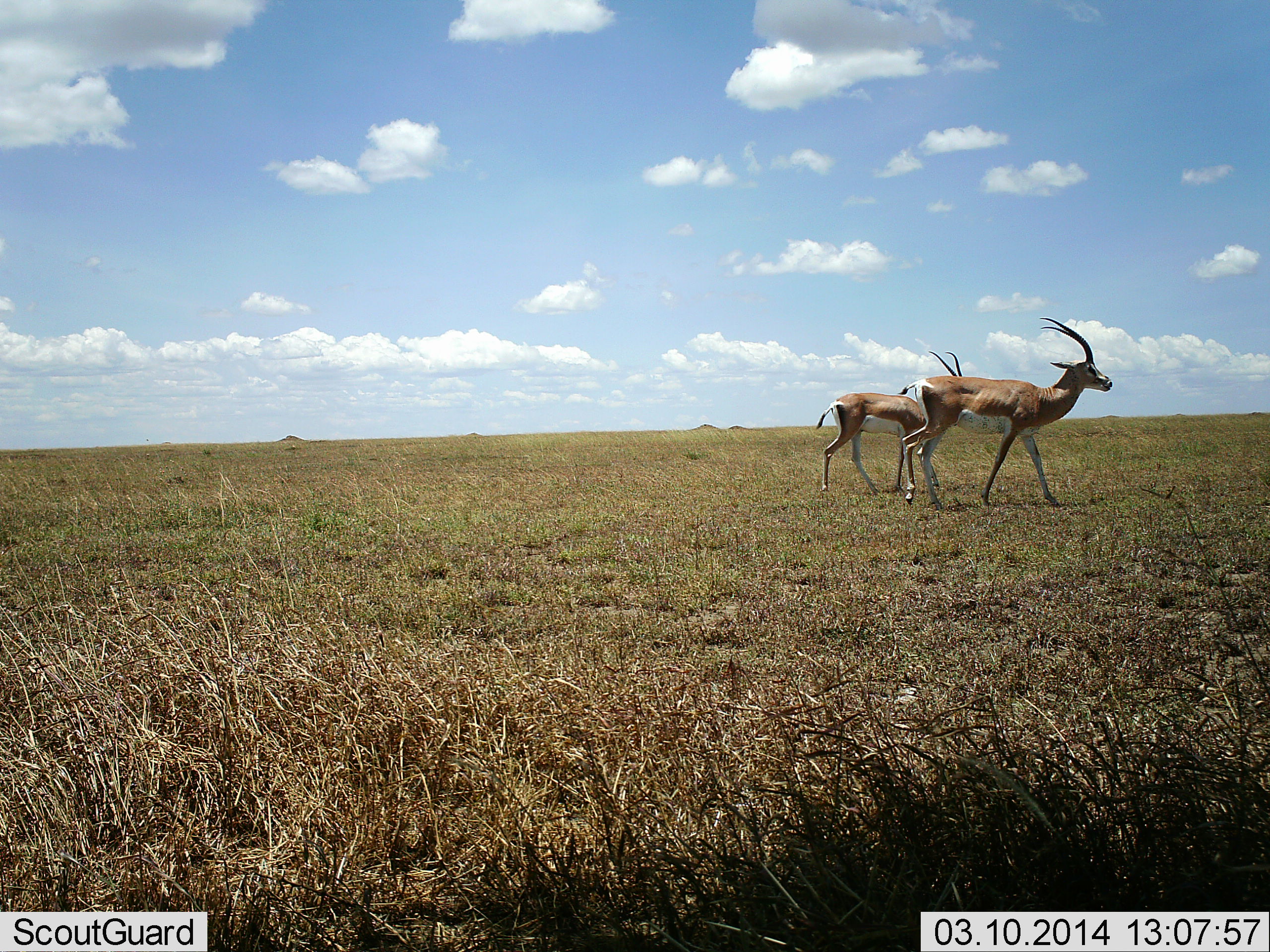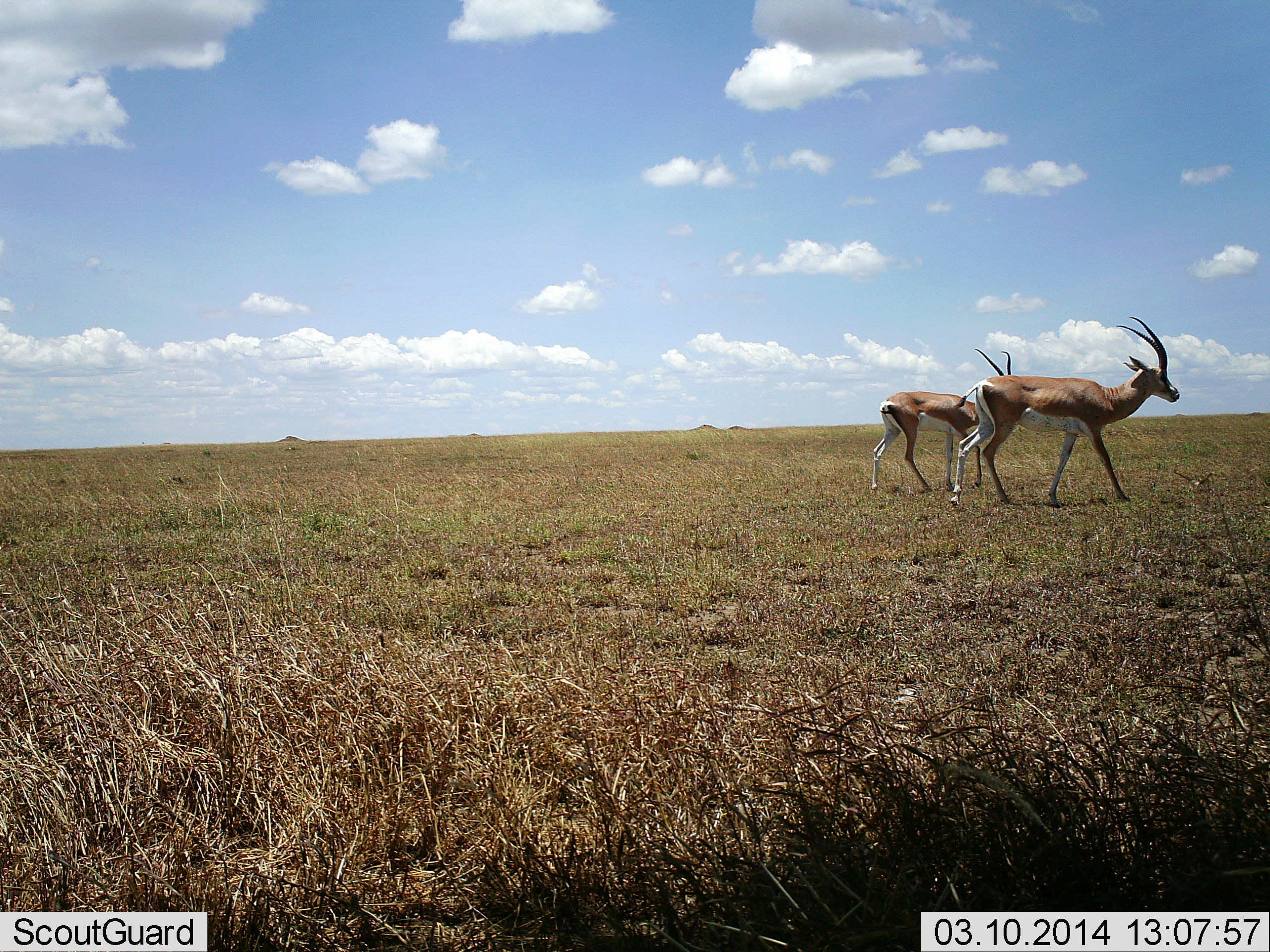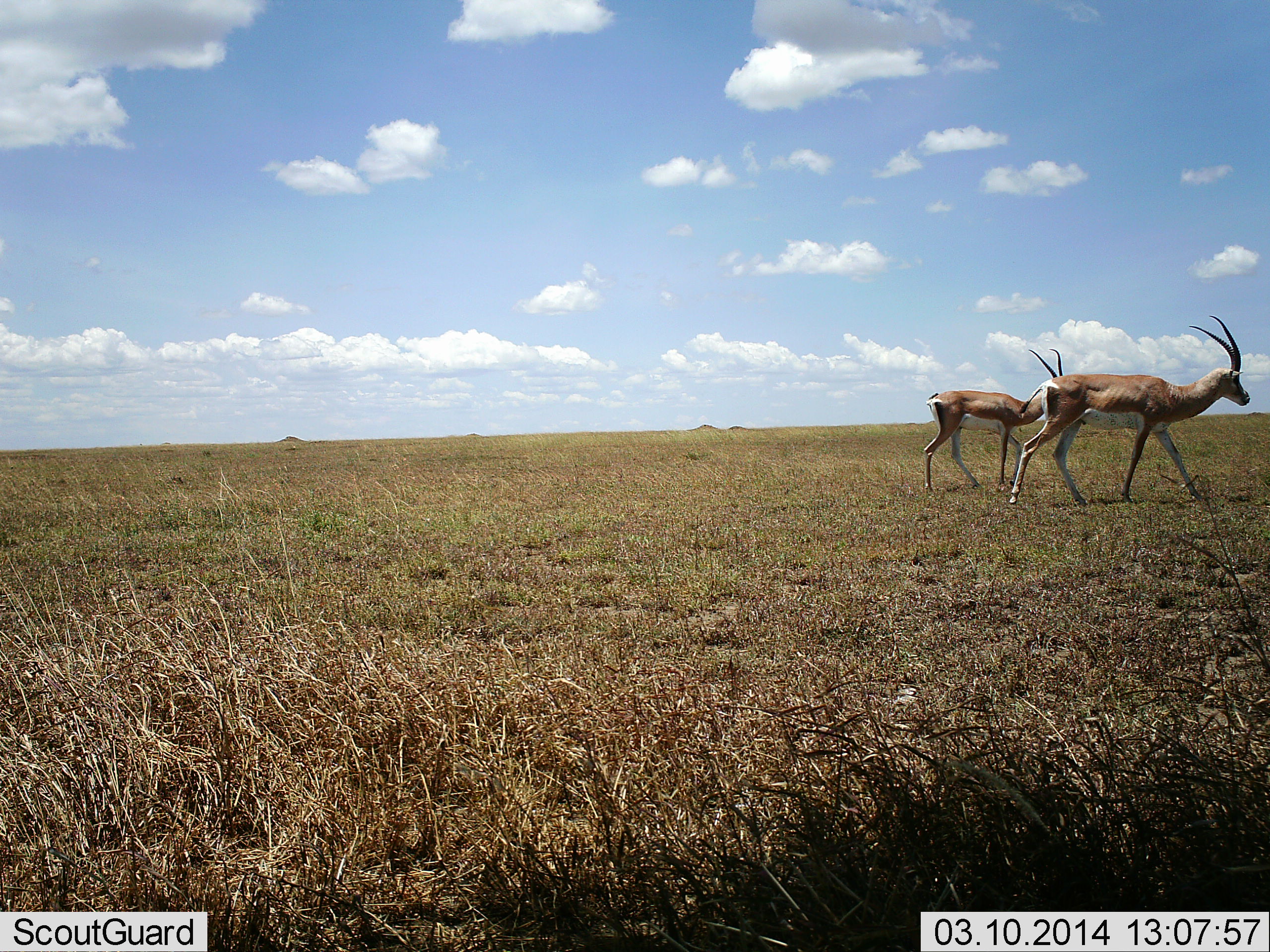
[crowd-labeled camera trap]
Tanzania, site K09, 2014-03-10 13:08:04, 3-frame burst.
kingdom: Animalia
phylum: Chordata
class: Mammalia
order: Artiodactyla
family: Bovidae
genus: Nanger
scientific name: Nanger granti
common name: grant's gazelle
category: gazellegrants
Gazellegrants (grant's gazelle) (Nanger granti), count 2. Behavior (volunteer vote fractions): standing 0%, resting 0%, moving 100%, interacting 0%. Young present (vote fraction): 0%. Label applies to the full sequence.